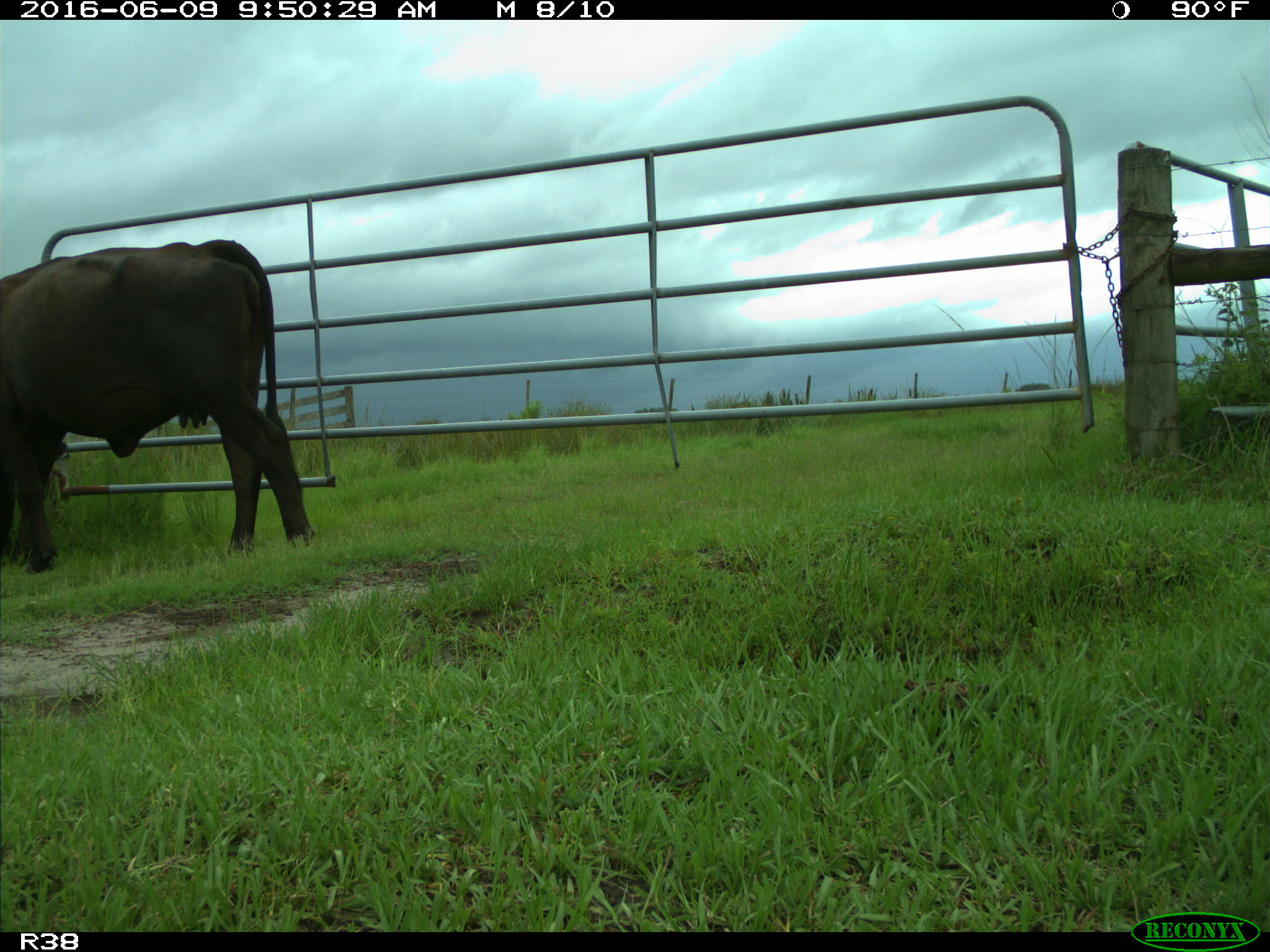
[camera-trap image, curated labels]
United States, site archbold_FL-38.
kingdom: Animalia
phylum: Chordata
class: Mammalia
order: Artiodactyla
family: Bovidae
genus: Bos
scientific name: Bos taurus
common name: domestic cow